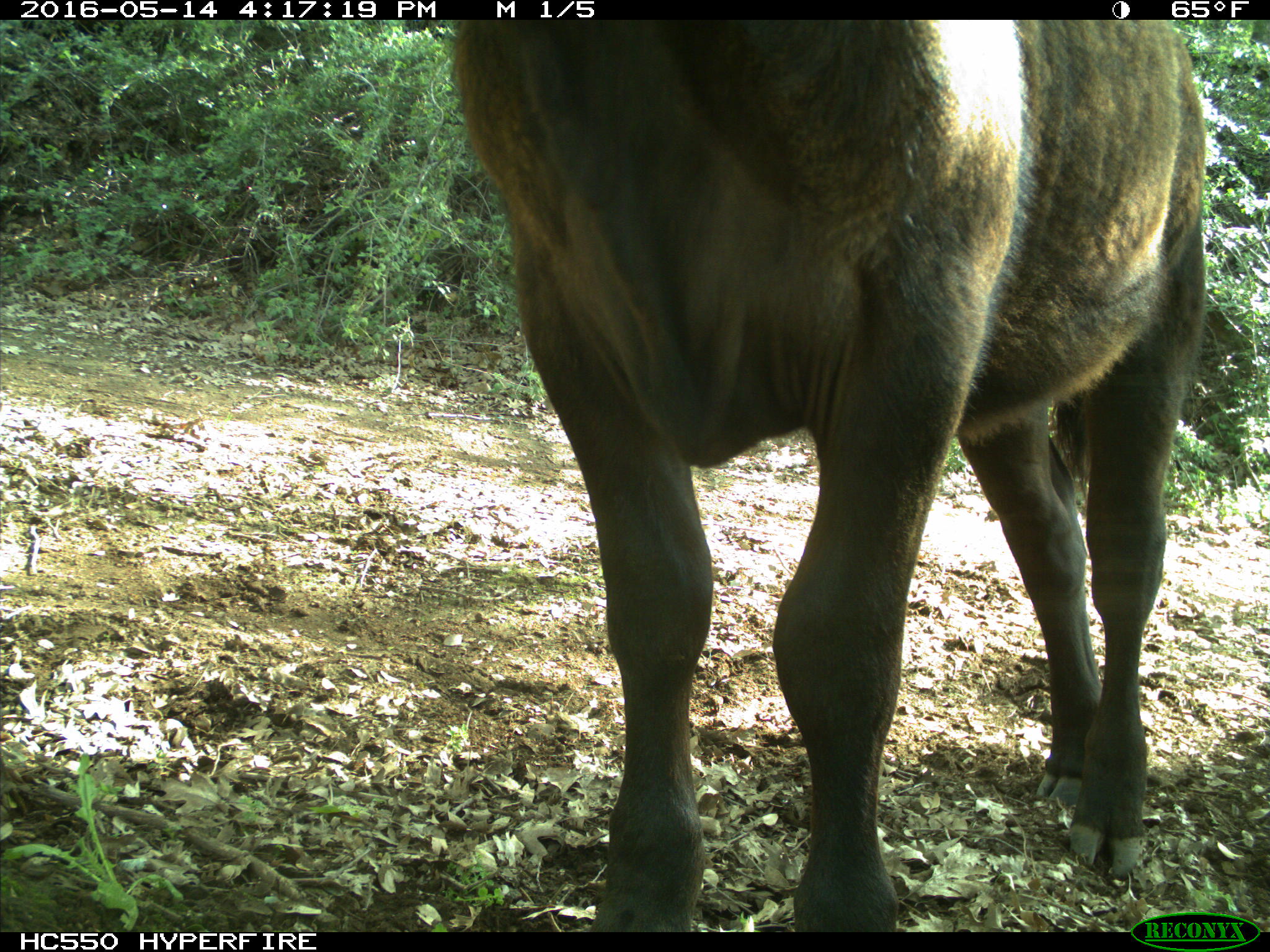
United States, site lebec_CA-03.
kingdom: Animalia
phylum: Chordata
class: Mammalia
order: Artiodactyla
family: Bovidae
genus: Bos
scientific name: Bos taurus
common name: domestic cow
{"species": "Bos taurus (domestic cow)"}